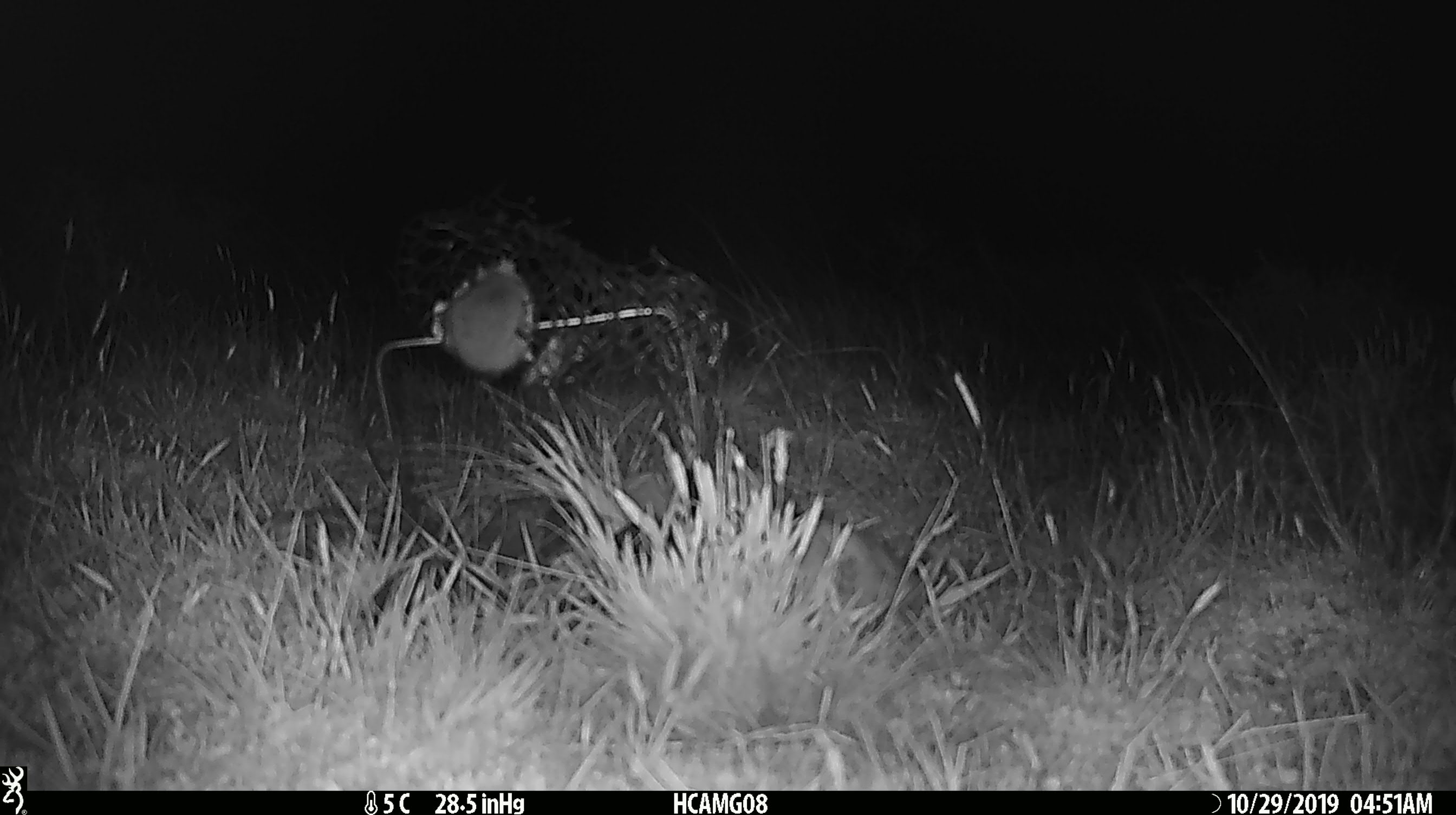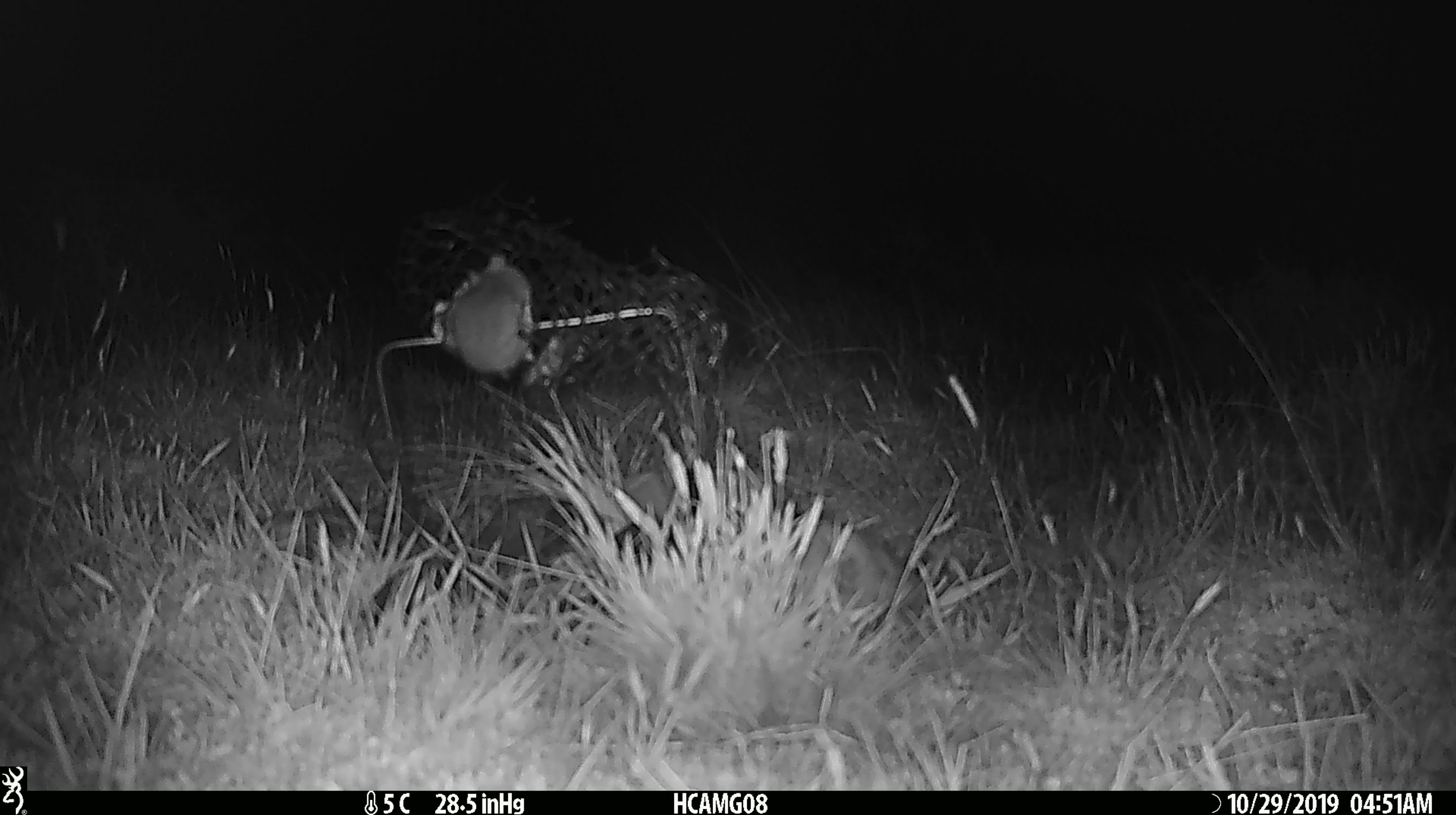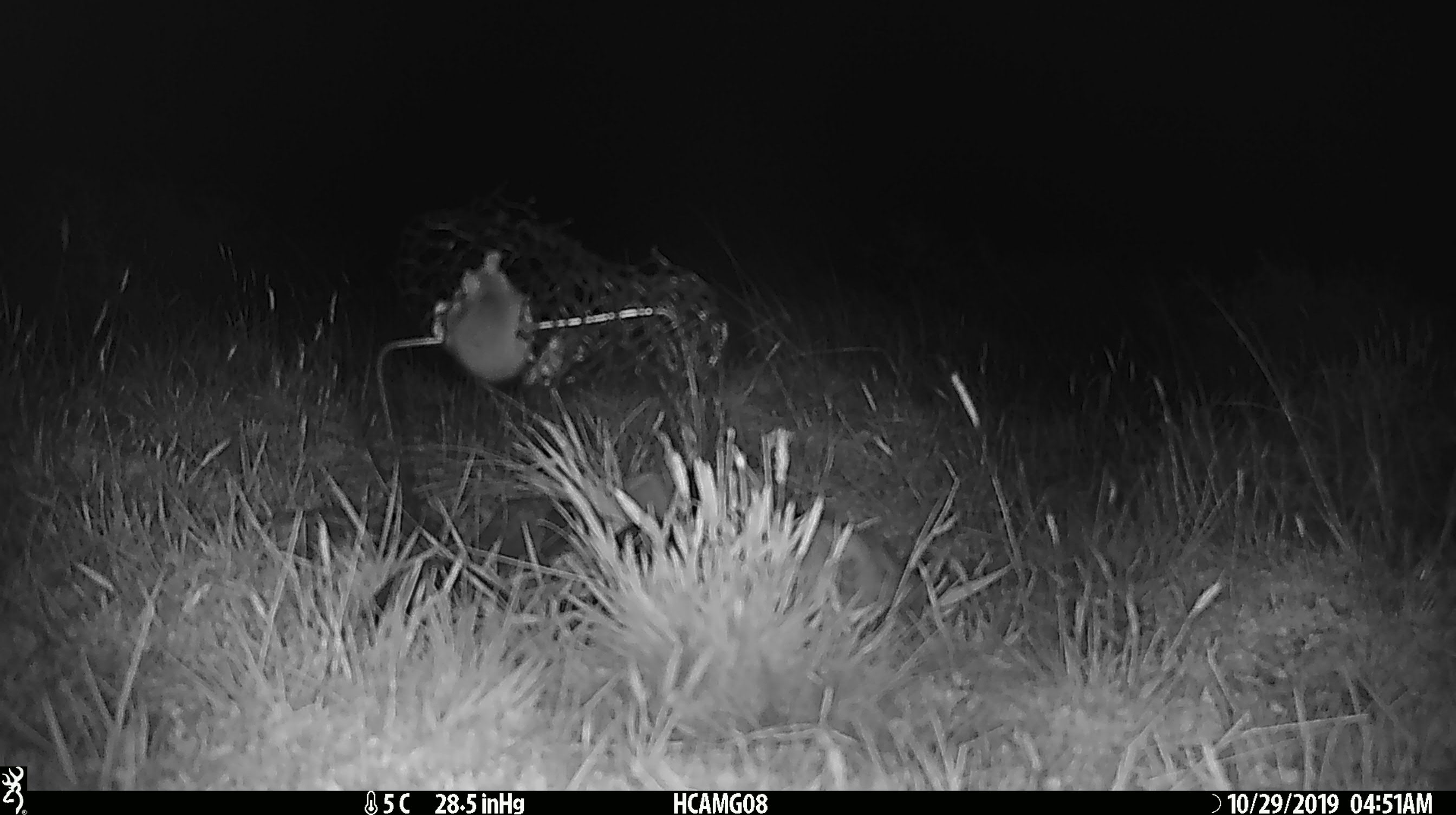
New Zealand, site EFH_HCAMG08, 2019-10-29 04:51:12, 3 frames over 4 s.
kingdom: Animalia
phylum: Chordata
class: Mammalia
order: Rodentia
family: Muridae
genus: Mus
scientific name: Mus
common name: mouse